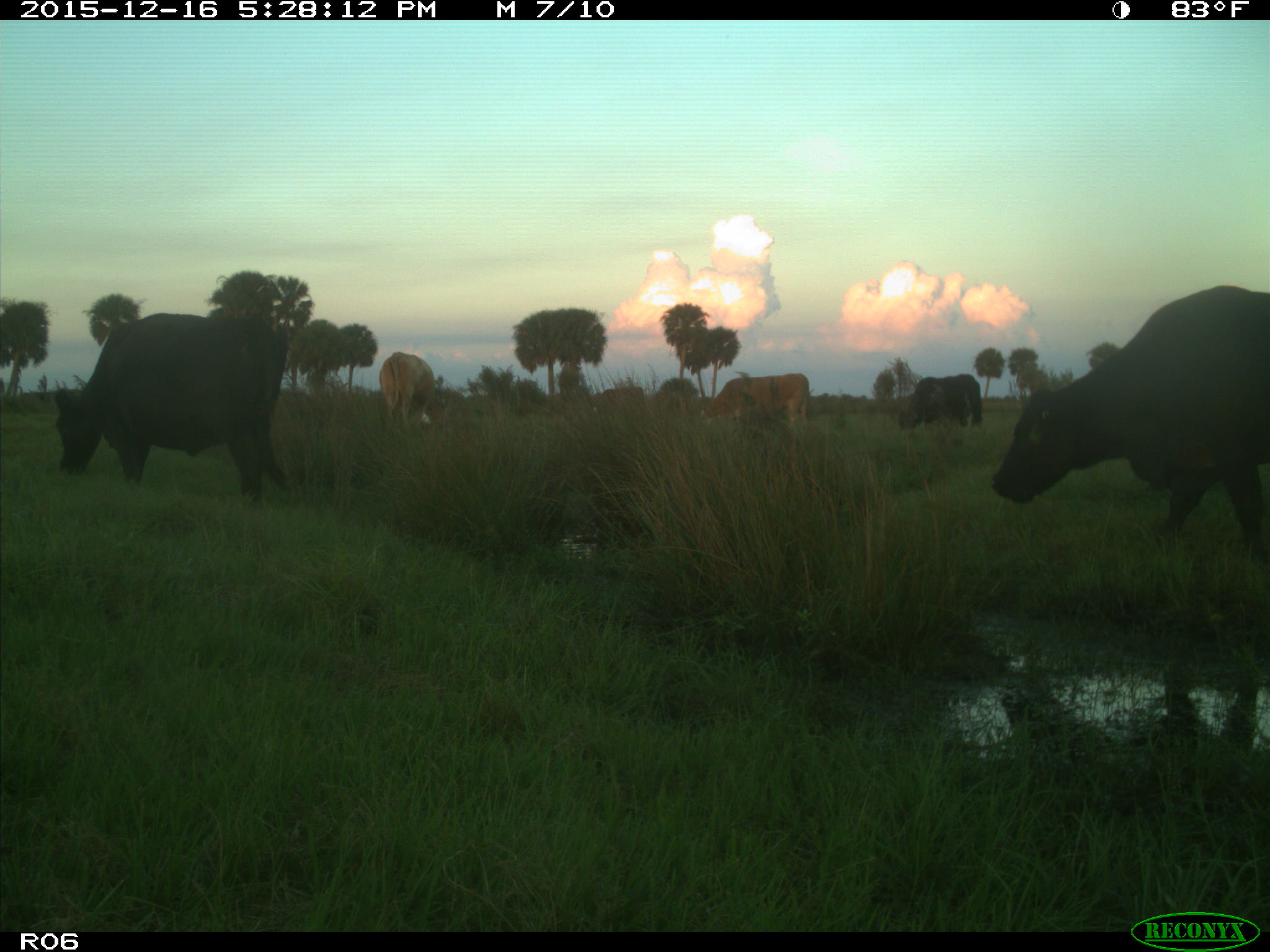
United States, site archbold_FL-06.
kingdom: Animalia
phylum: Chordata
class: Mammalia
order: Artiodactyla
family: Bovidae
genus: Bos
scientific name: Bos taurus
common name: domestic cow